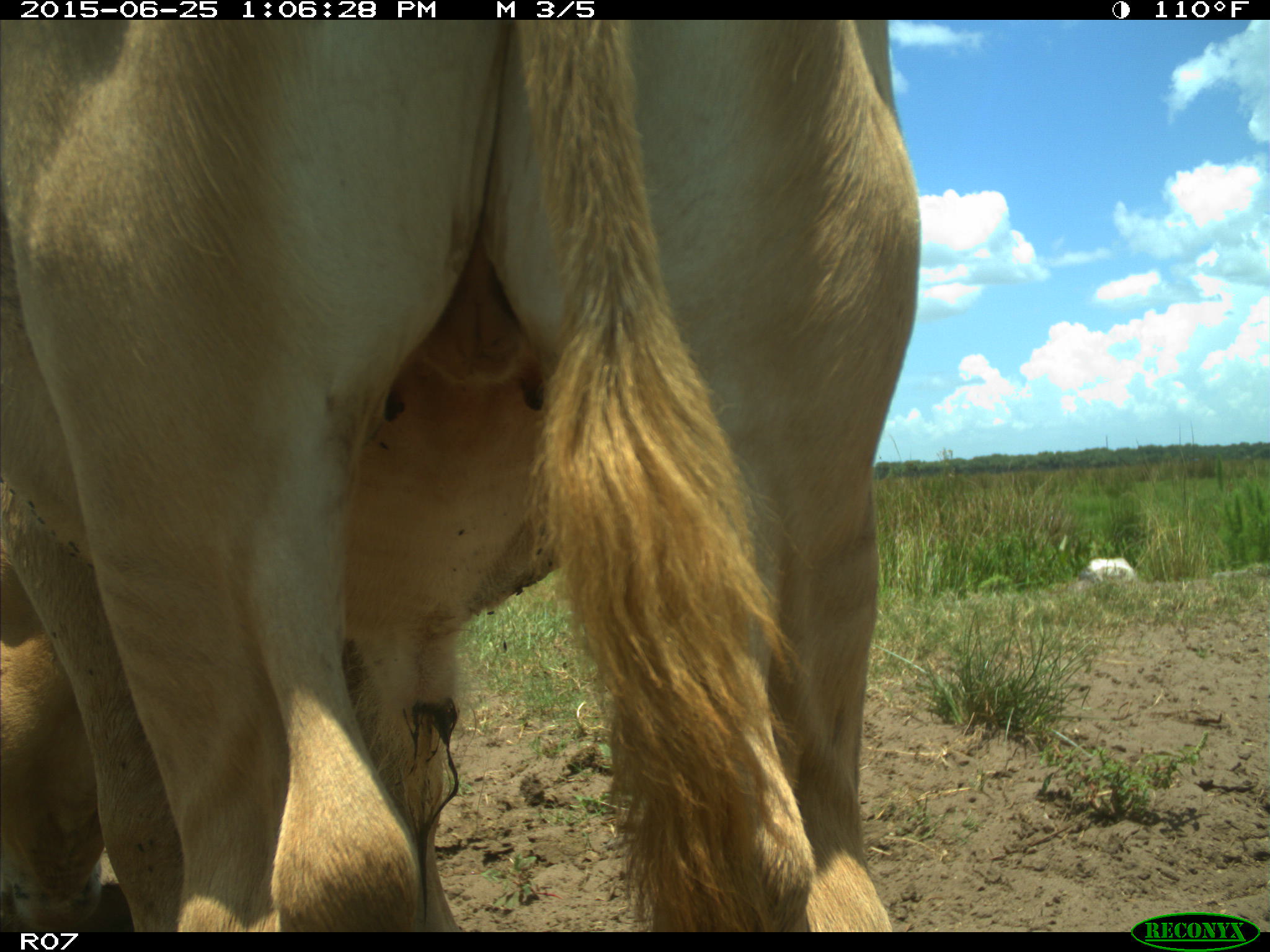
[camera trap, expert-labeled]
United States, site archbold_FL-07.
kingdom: Animalia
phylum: Chordata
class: Mammalia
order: Artiodactyla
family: Bovidae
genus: Bos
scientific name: Bos taurus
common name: domestic cow